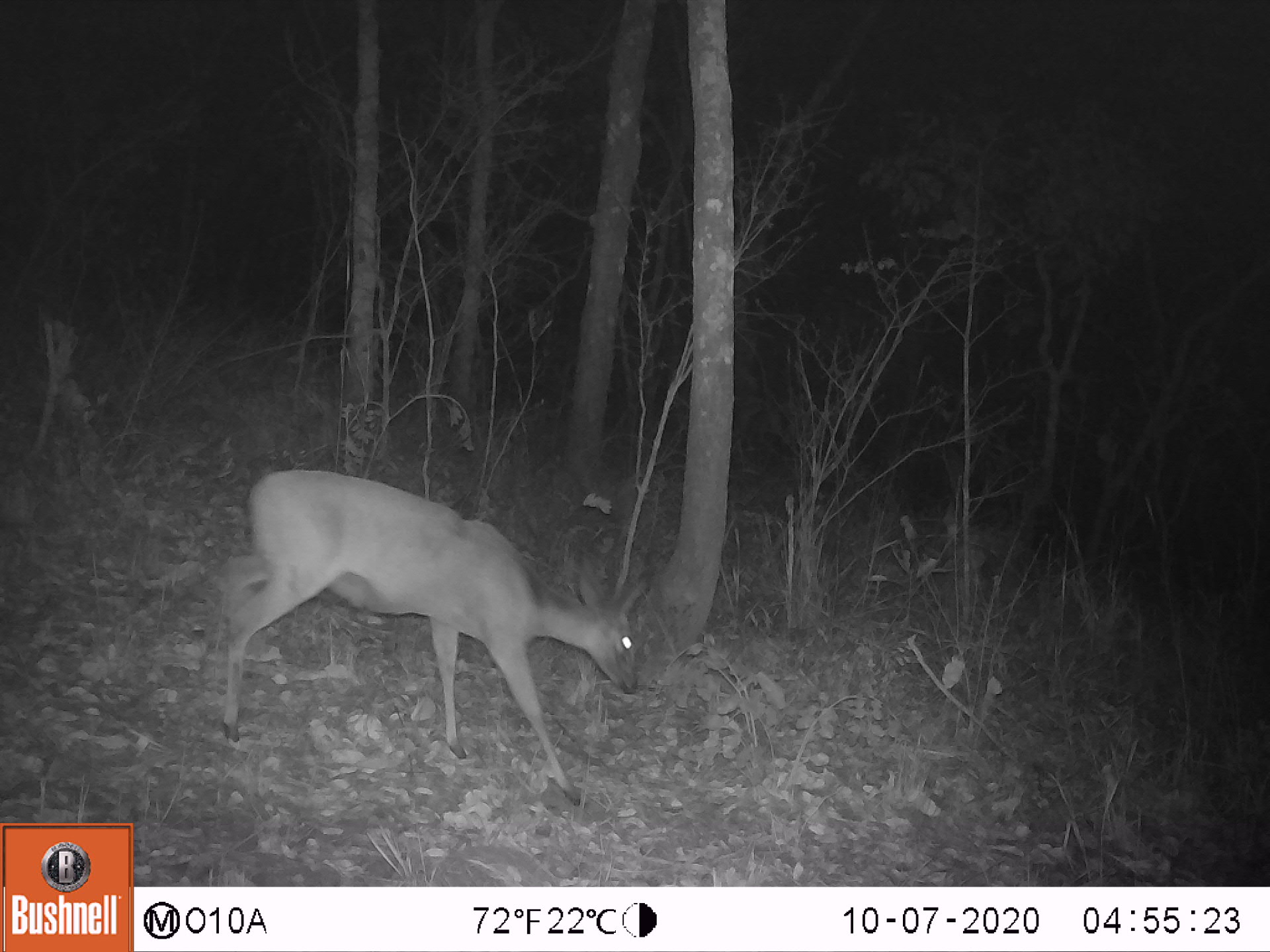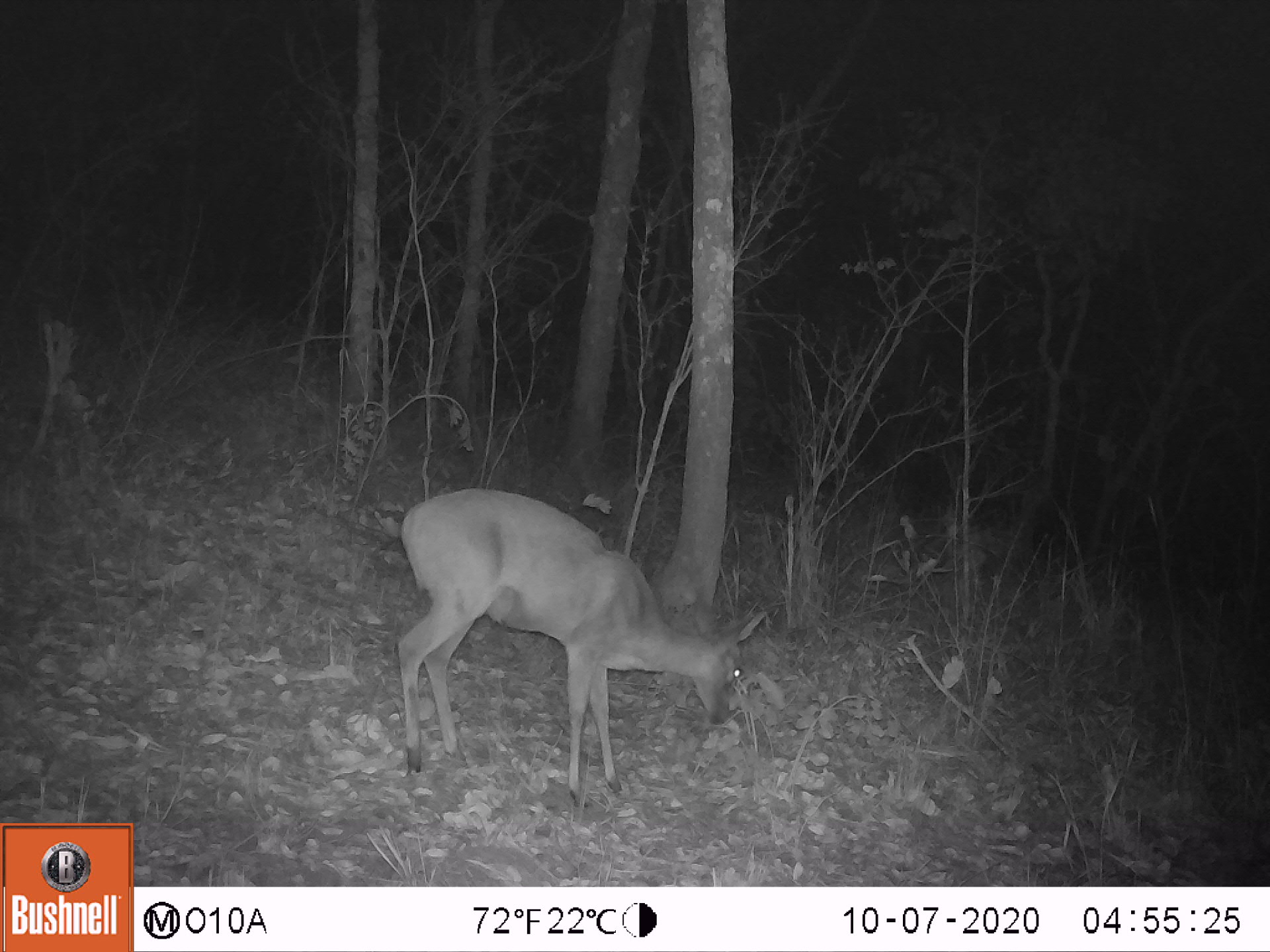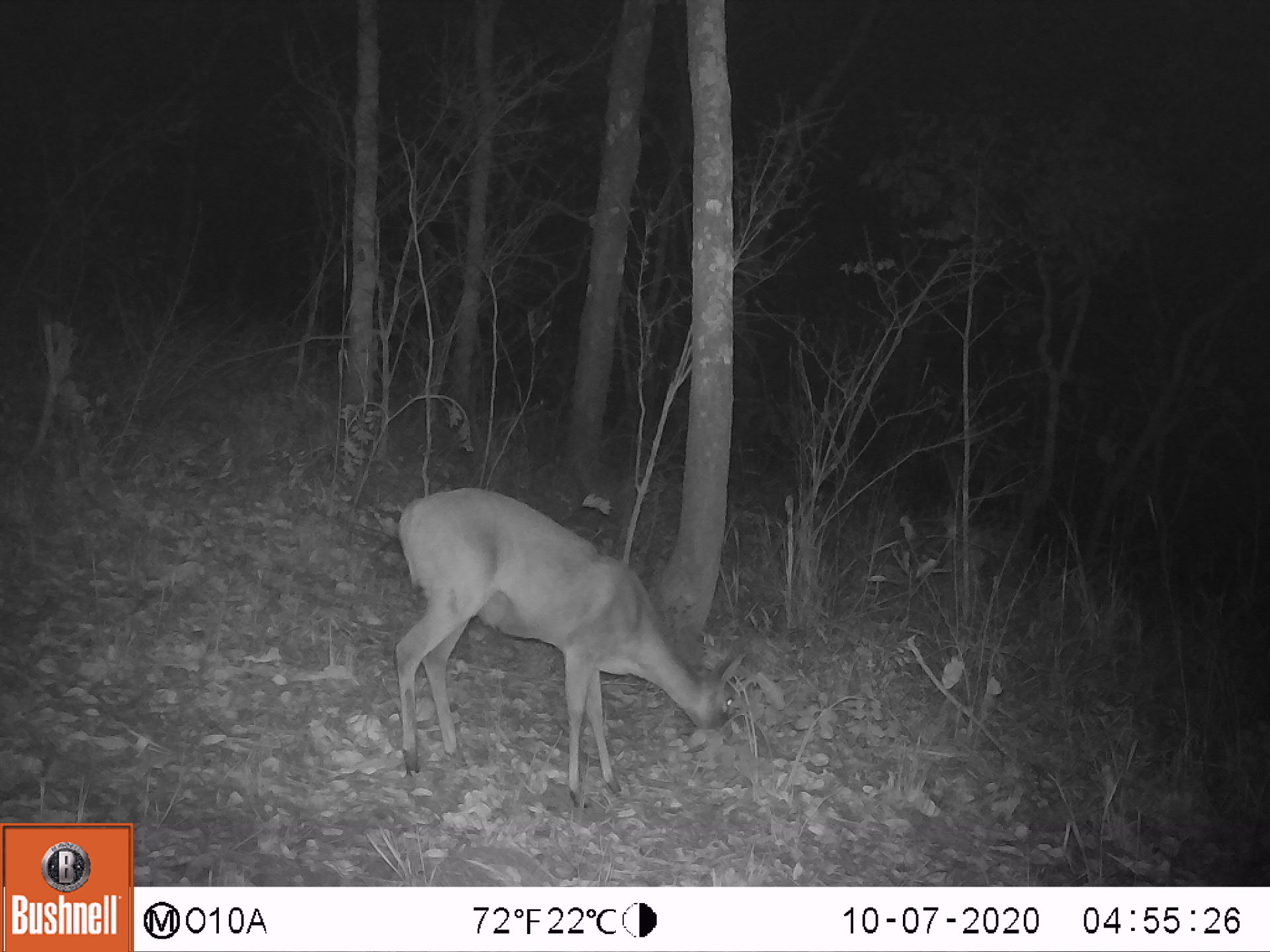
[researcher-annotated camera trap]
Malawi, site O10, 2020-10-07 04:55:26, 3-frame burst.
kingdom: Animalia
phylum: Chordata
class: Mammalia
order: Artiodactyla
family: Bovidae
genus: Sylvicapra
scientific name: Sylvicapra grimmia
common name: common duiker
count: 1